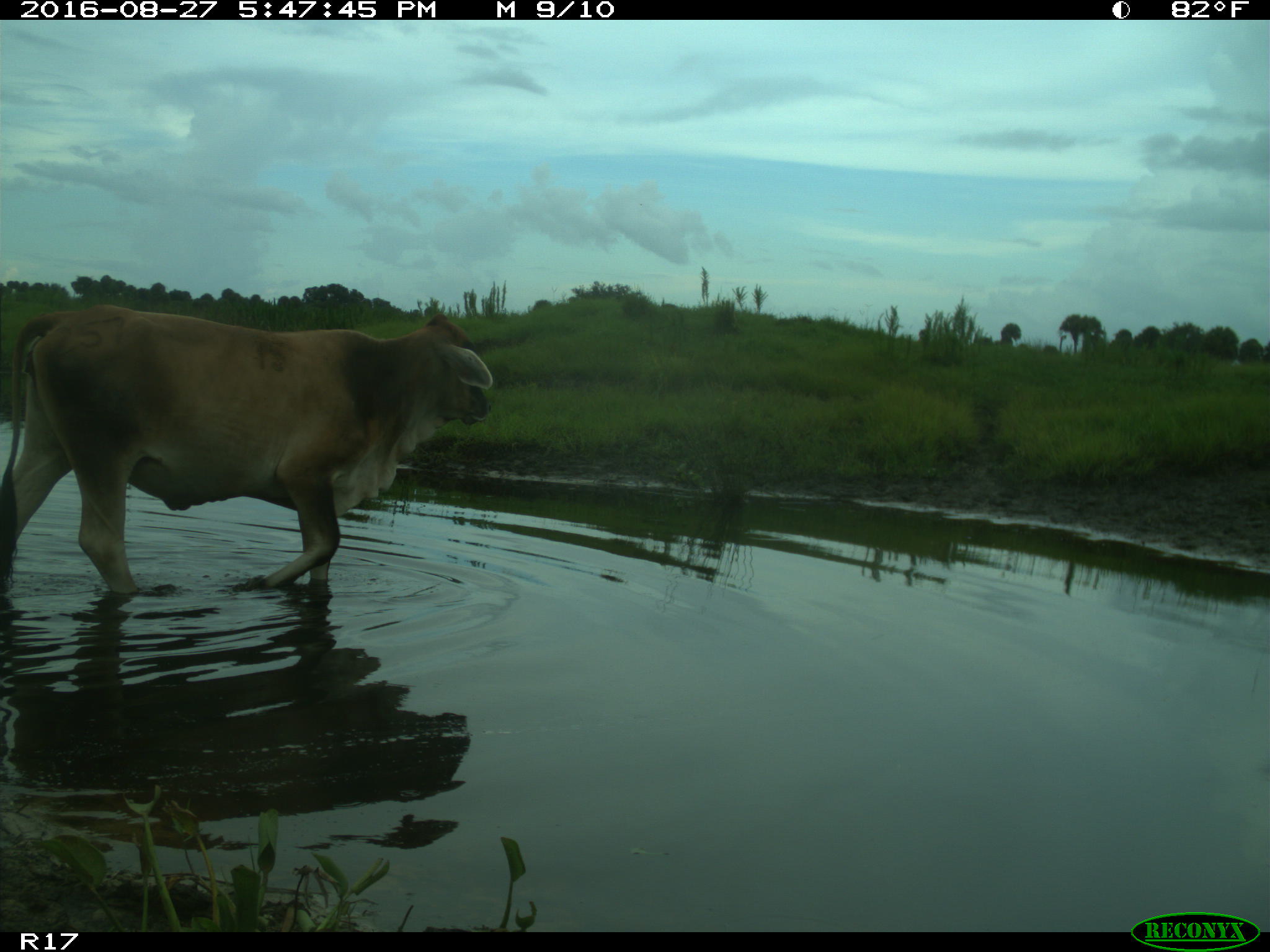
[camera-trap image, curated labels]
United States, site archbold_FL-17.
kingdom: Animalia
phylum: Chordata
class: Mammalia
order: Artiodactyla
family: Bovidae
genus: Bos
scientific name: Bos taurus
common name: domestic cow